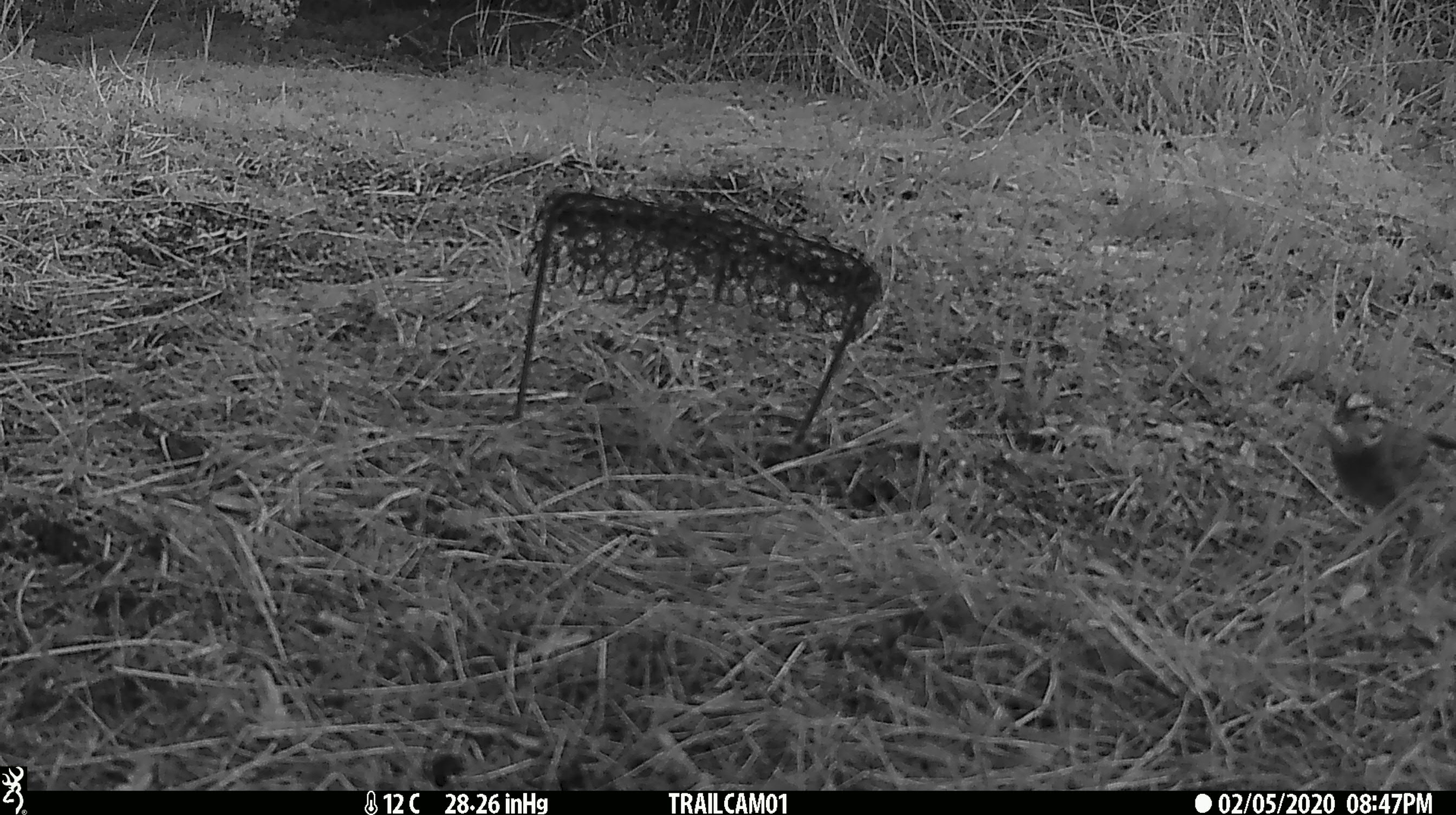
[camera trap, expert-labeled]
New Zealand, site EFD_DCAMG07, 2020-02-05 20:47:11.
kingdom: Animalia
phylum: Chordata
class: Aves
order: Passeriformes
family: Fringillidae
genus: Carduelis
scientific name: Carduelis carduelis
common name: european goldfinch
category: goldfinch